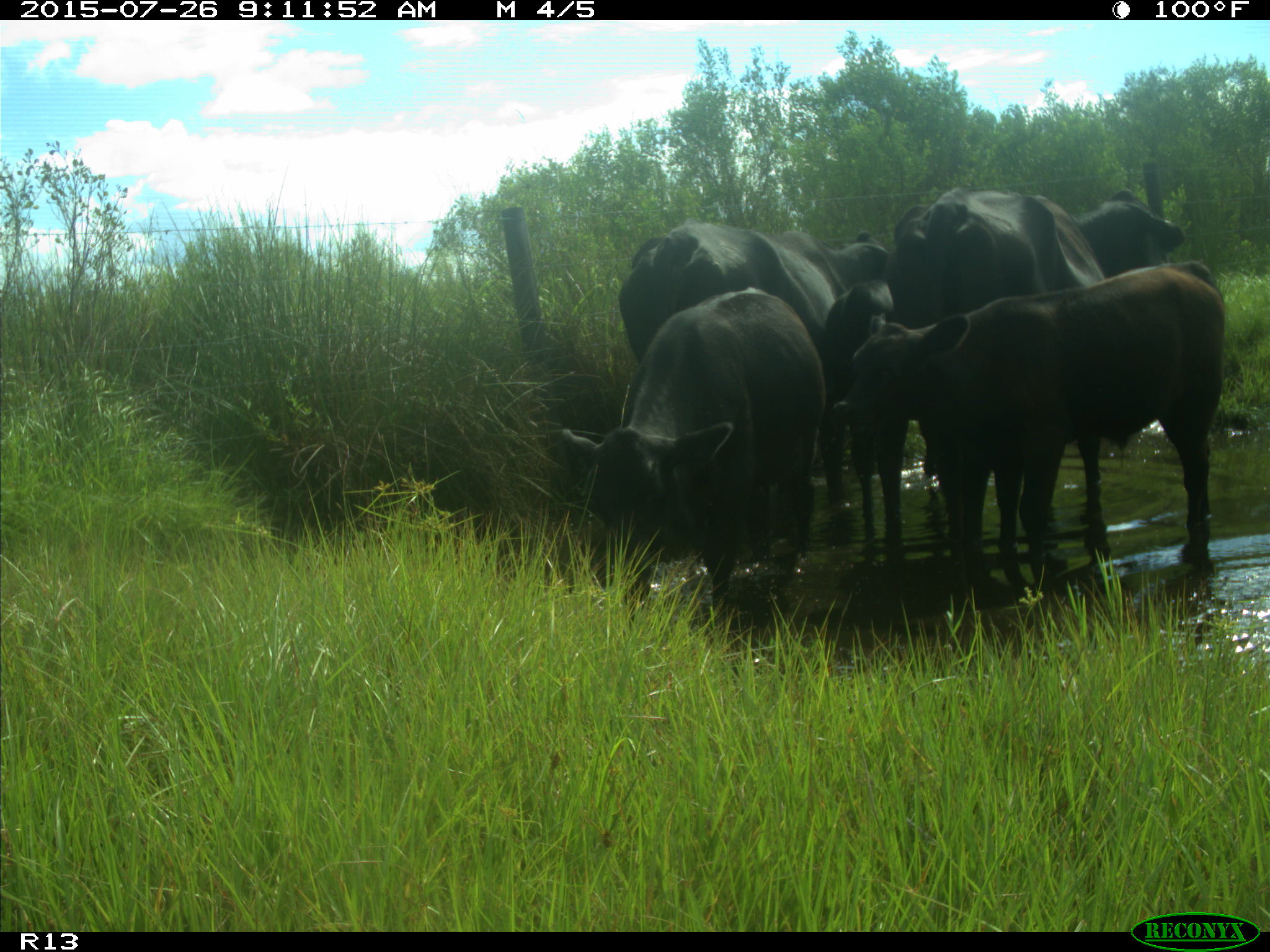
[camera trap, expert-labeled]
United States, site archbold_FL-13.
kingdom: Animalia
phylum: Chordata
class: Mammalia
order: Artiodactyla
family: Bovidae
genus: Bos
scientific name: Bos taurus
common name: domestic cow